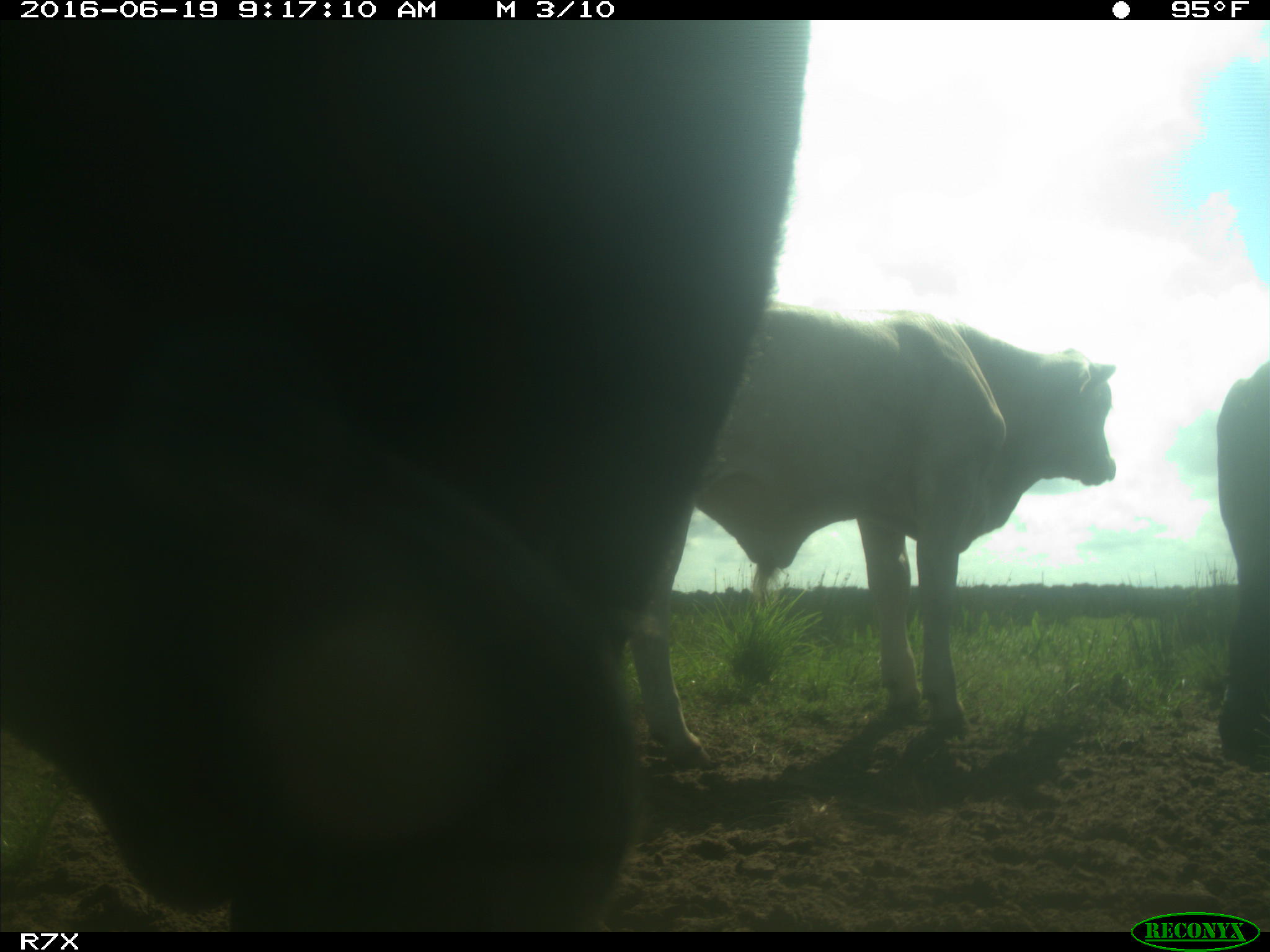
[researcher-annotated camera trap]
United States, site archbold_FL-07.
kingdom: Animalia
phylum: Chordata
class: Mammalia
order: Artiodactyla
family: Bovidae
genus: Bos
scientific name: Bos taurus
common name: domestic cow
Bos taurus (domestic cow).